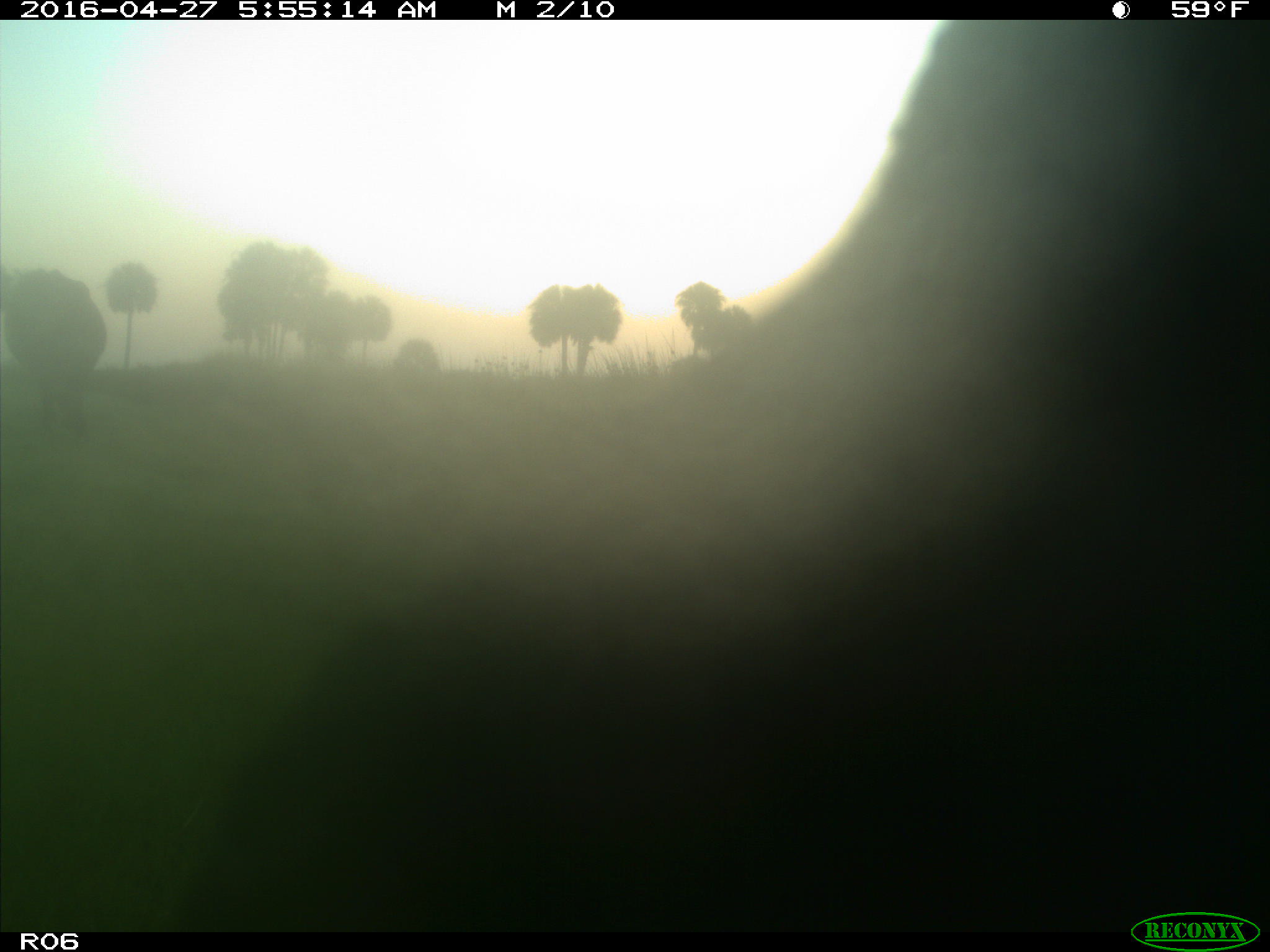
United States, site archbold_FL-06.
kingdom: Animalia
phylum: Chordata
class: Mammalia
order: Artiodactyla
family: Bovidae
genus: Bos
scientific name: Bos taurus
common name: domestic cow